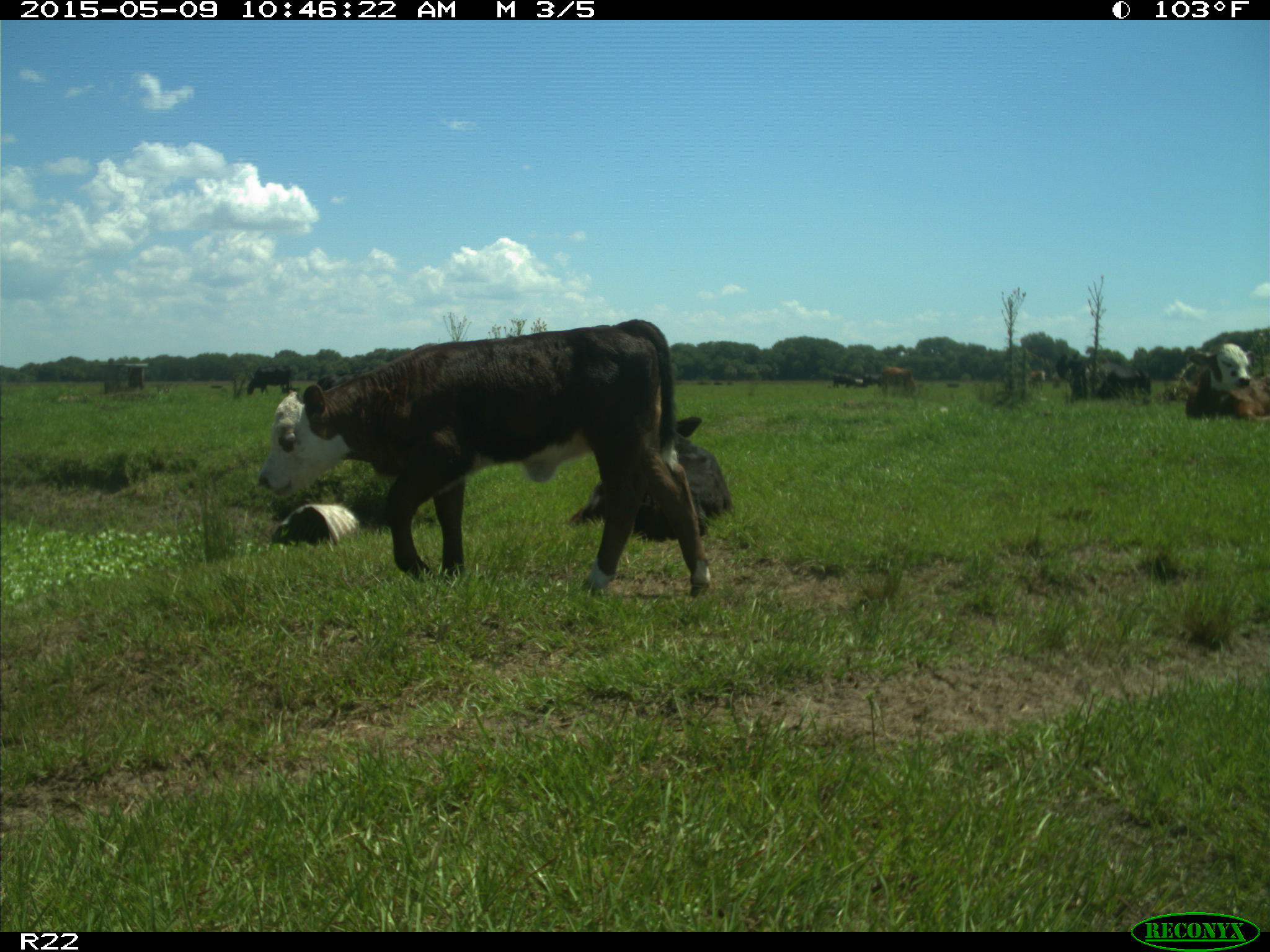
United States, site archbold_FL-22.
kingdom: Animalia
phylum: Chordata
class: Mammalia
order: Artiodactyla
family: Bovidae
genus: Bos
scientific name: Bos taurus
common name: domestic cow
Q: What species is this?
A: Bos taurus (domestic cow).